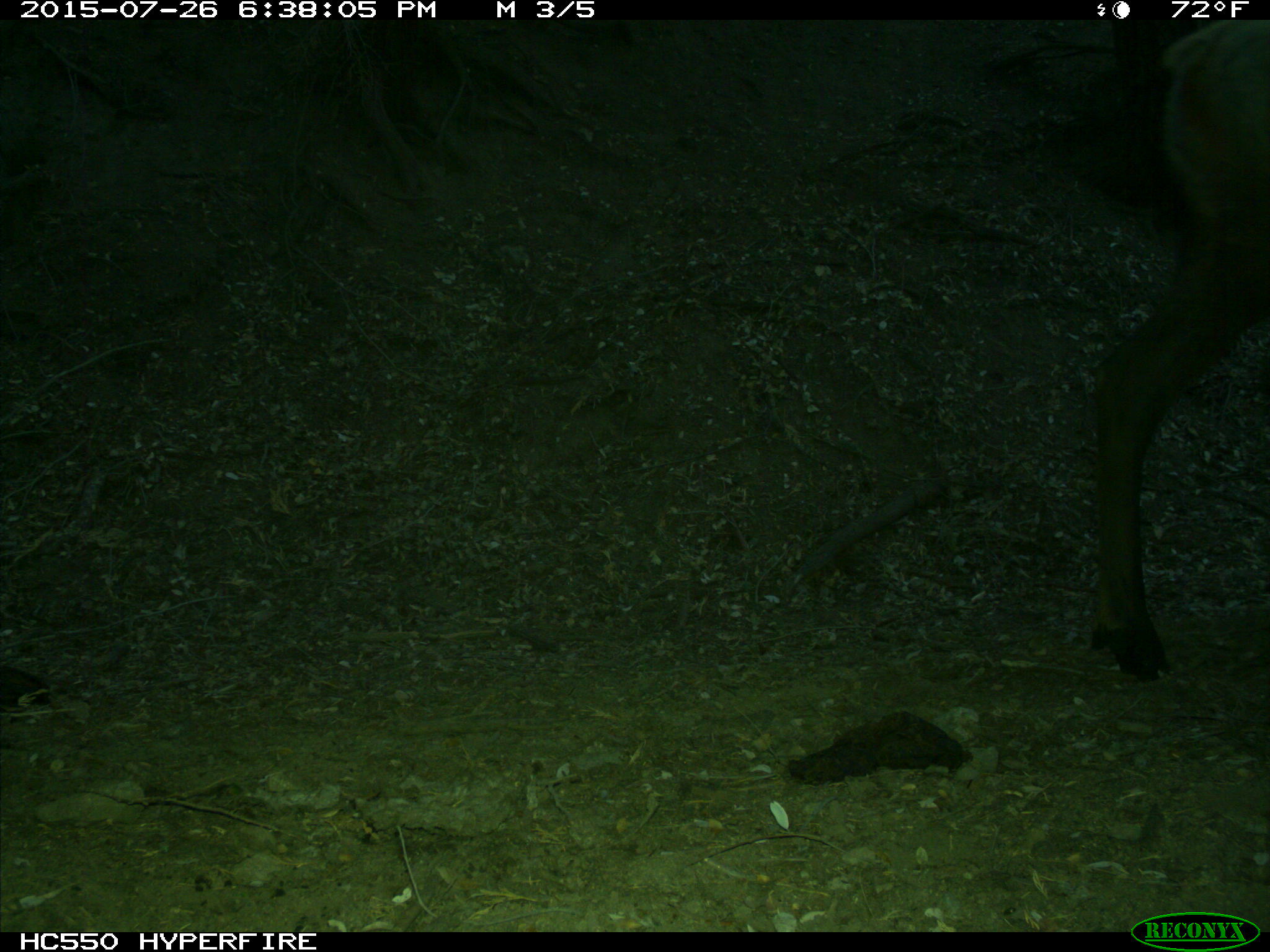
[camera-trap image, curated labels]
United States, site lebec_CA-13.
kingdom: Animalia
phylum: Chordata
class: Mammalia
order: Artiodactyla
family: Cervidae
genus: Cervus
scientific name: Cervus canadensis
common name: elk